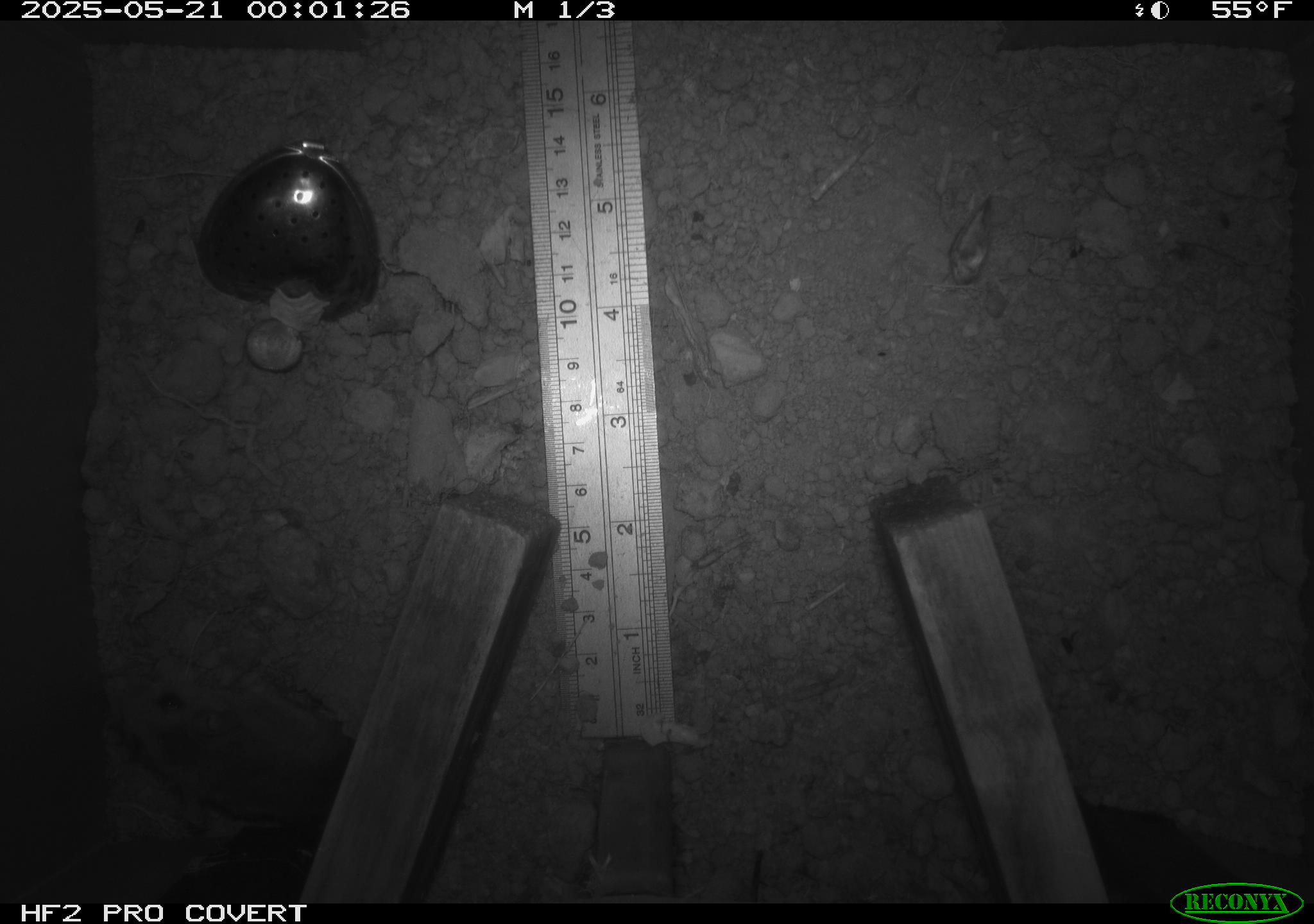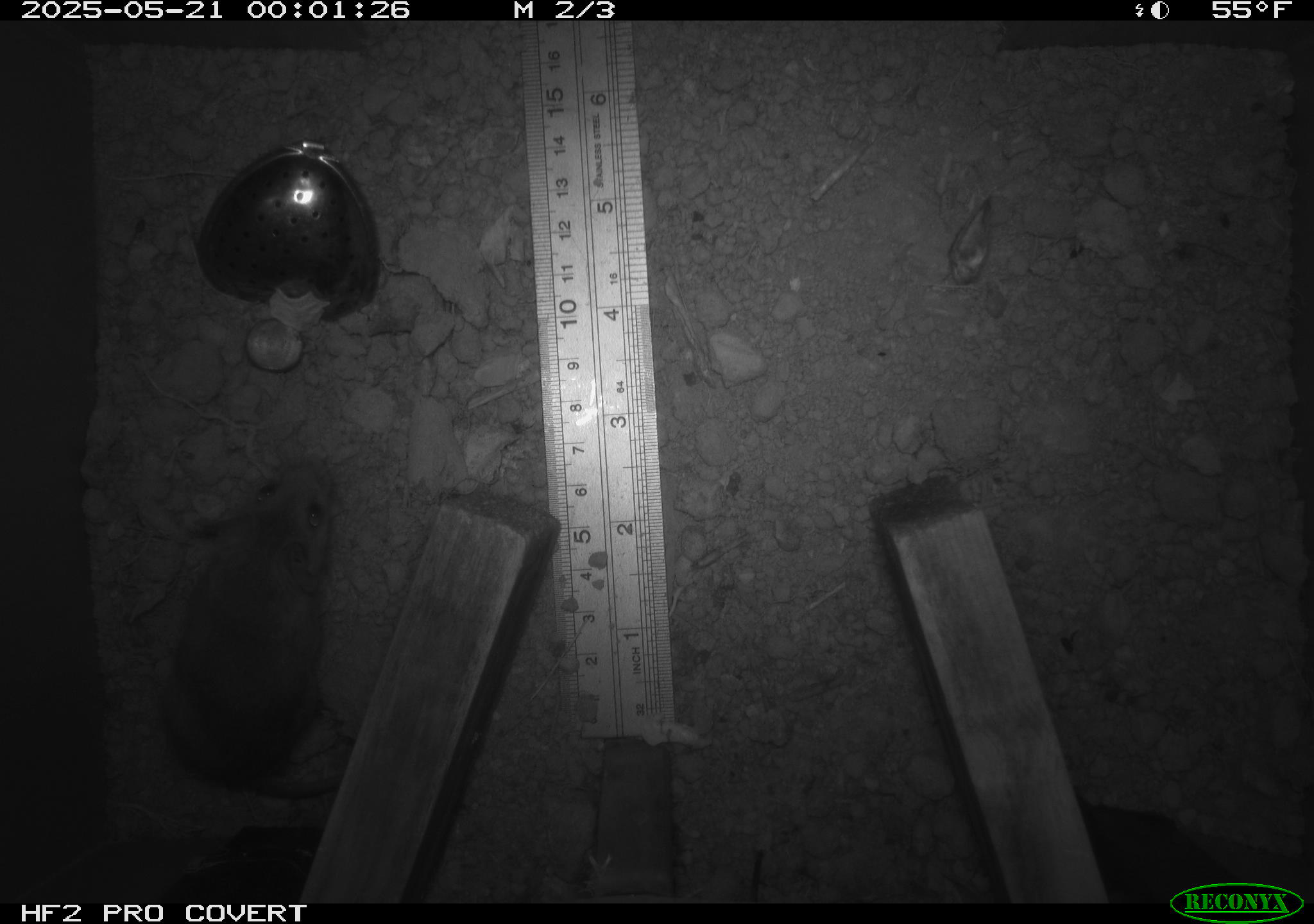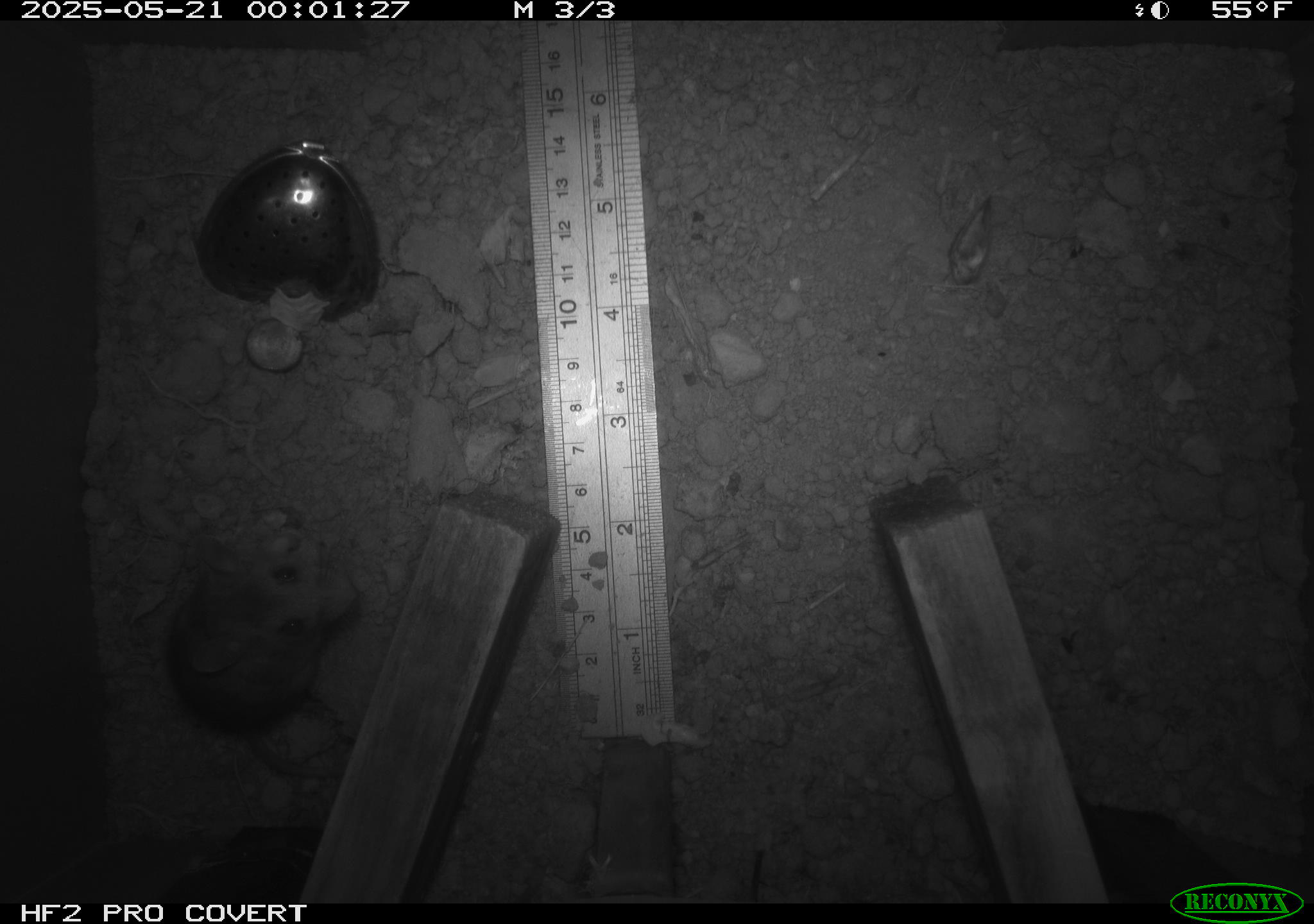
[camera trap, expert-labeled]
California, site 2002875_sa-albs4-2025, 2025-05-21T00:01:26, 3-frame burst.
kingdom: Animalia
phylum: Chordata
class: Mammalia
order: Rodentia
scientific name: Rodentia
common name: mouse species